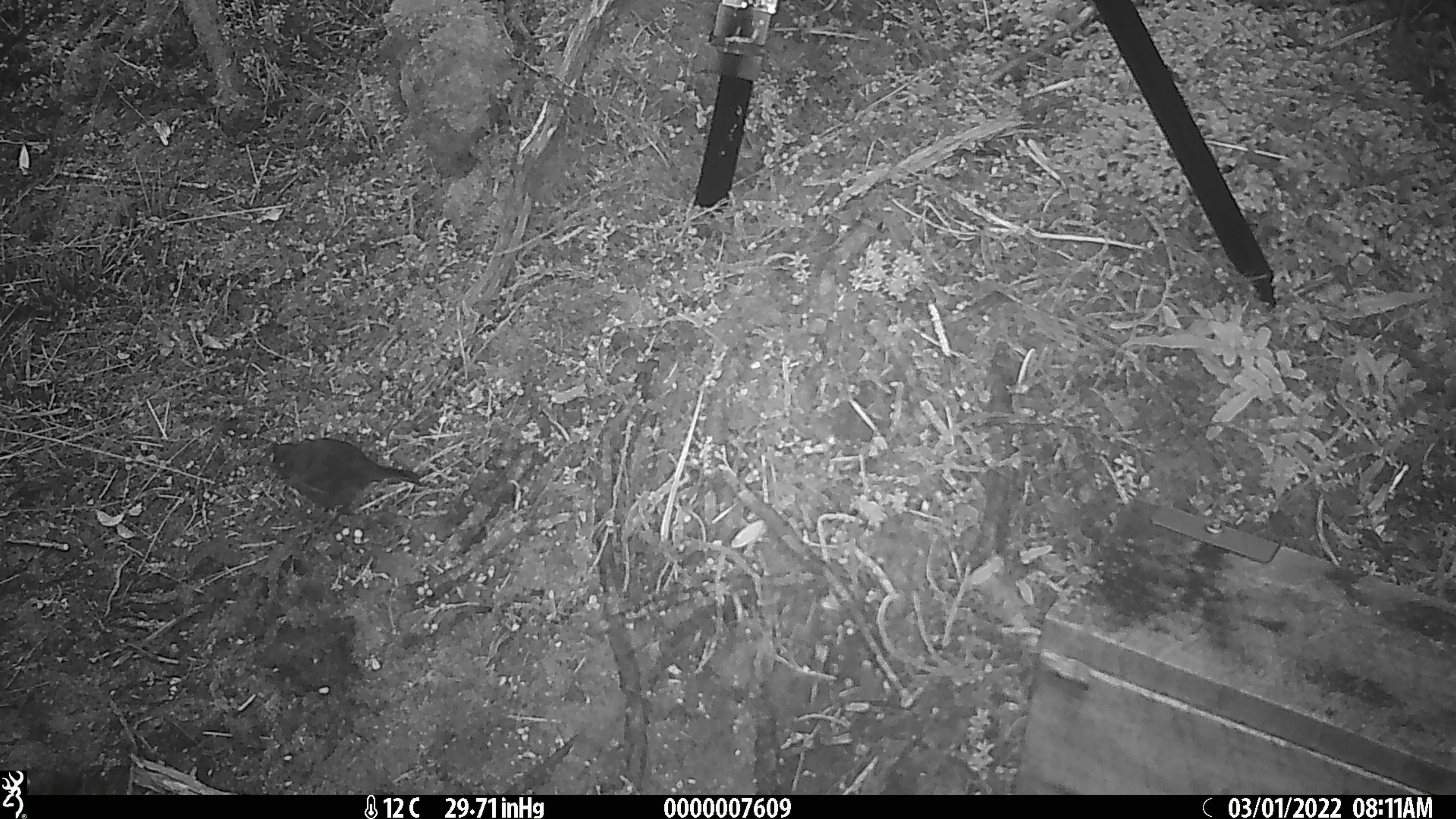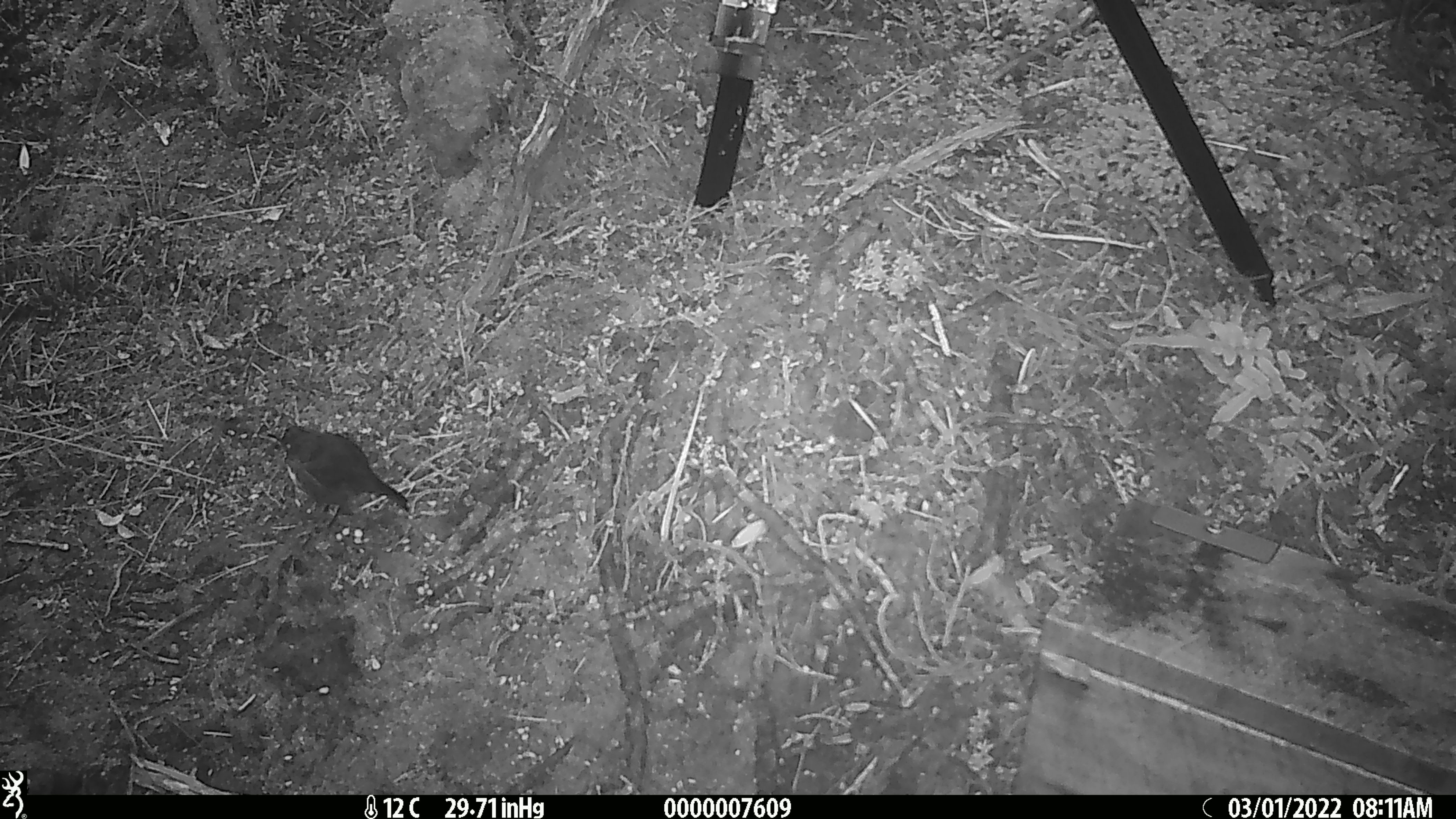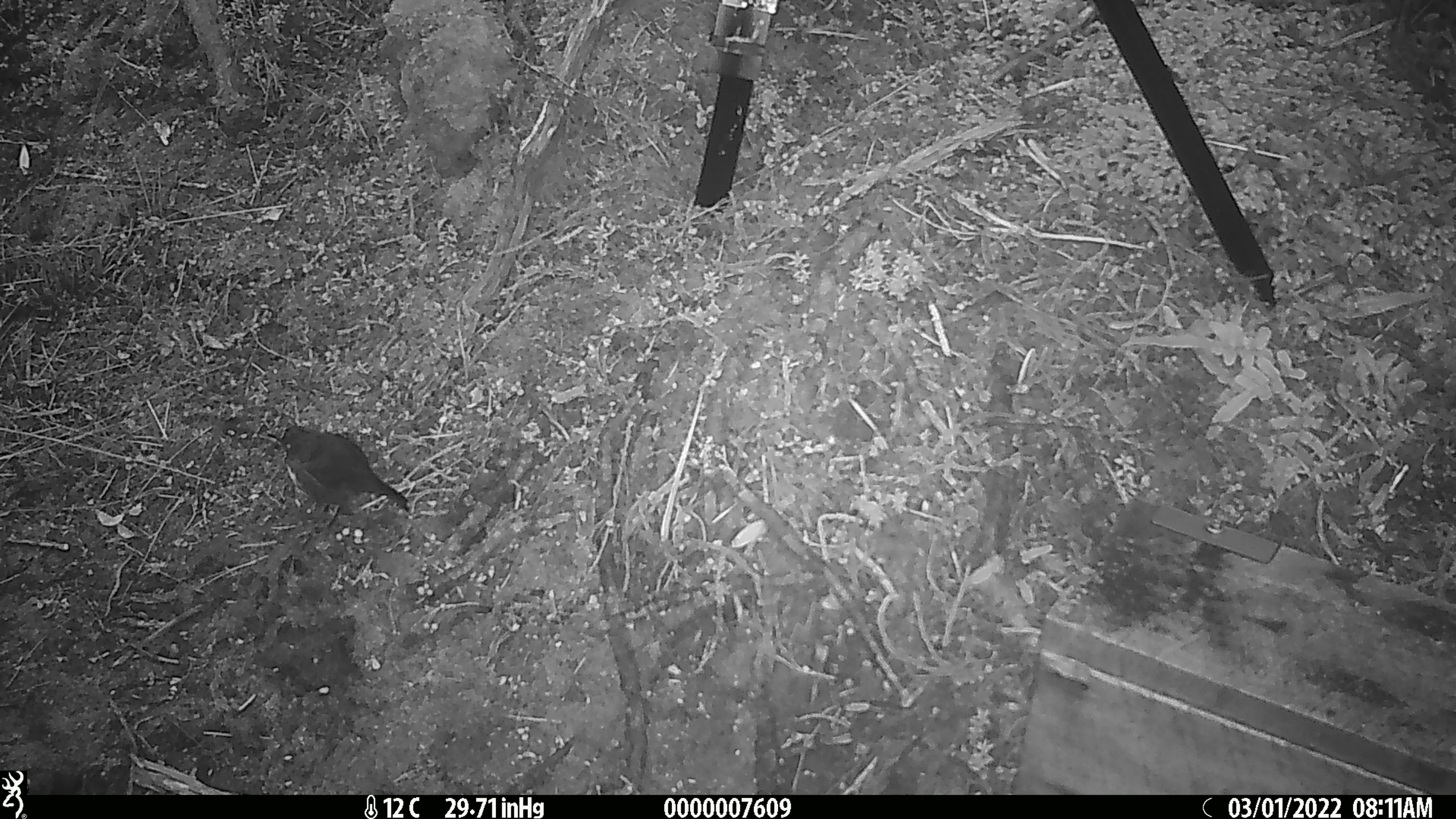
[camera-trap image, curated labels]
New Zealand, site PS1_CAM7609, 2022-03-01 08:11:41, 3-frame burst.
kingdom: Animalia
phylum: Chordata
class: Aves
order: Passeriformes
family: Petroicidae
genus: Petroica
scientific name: Petroica australis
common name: new zealand robin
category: robin